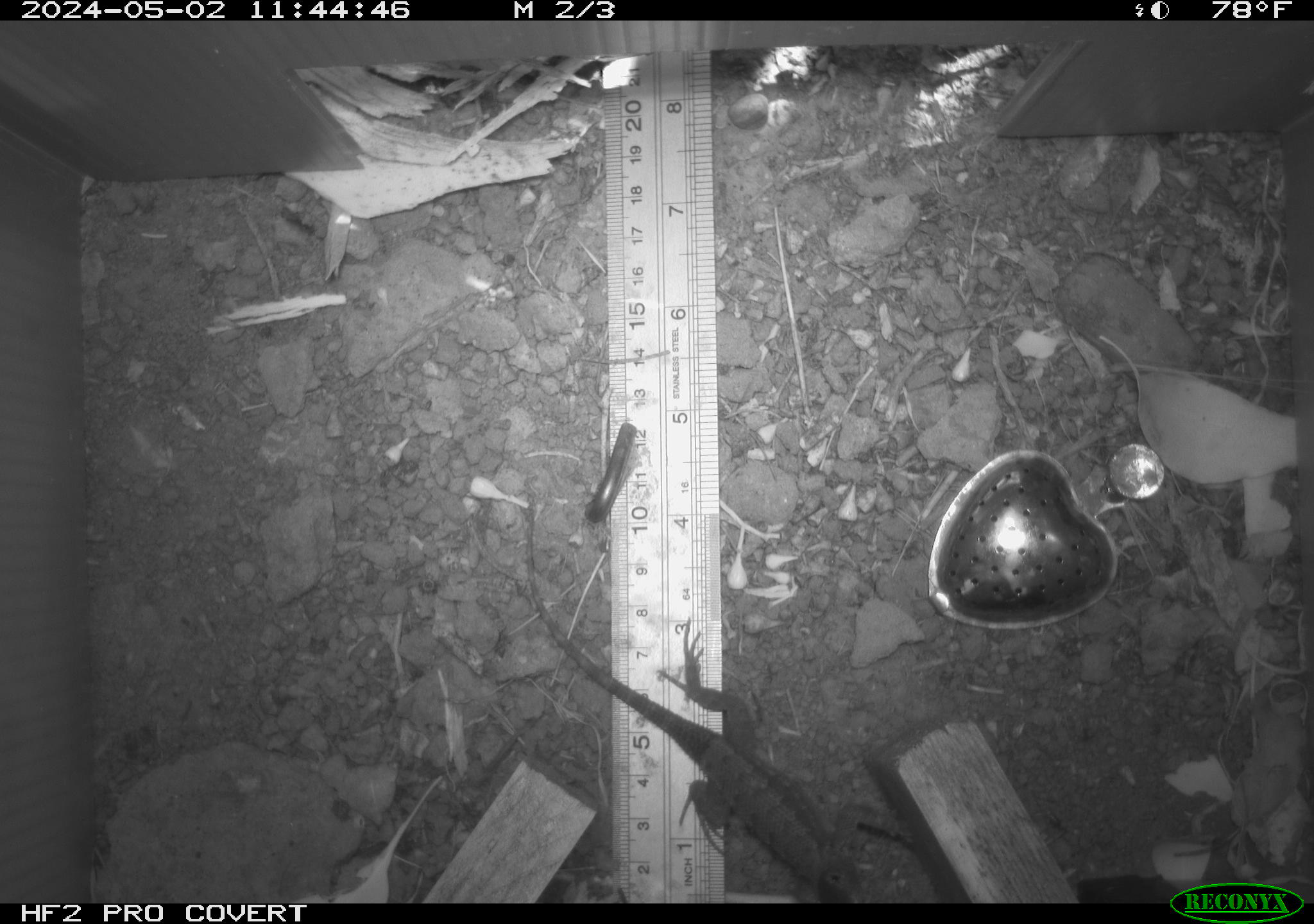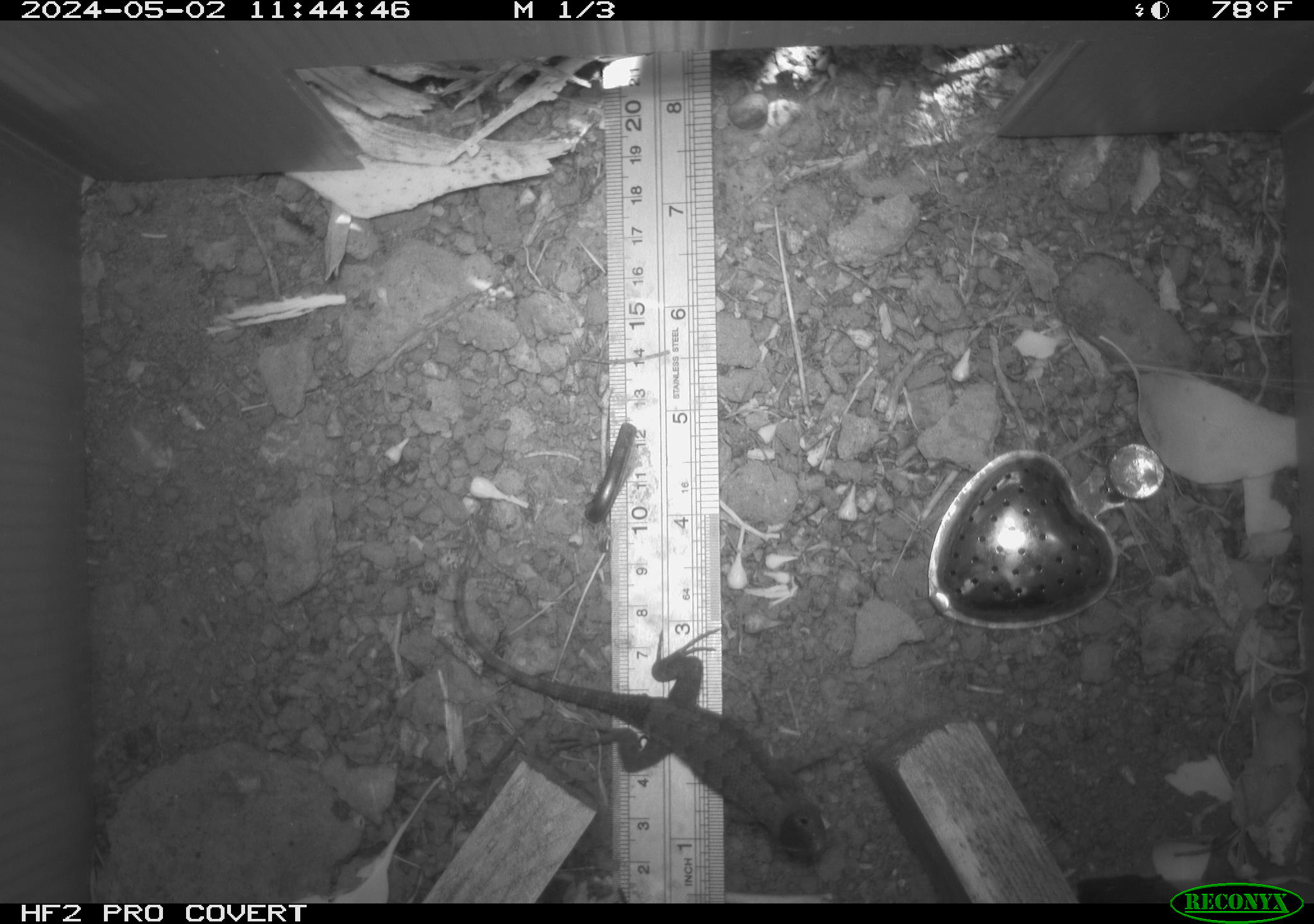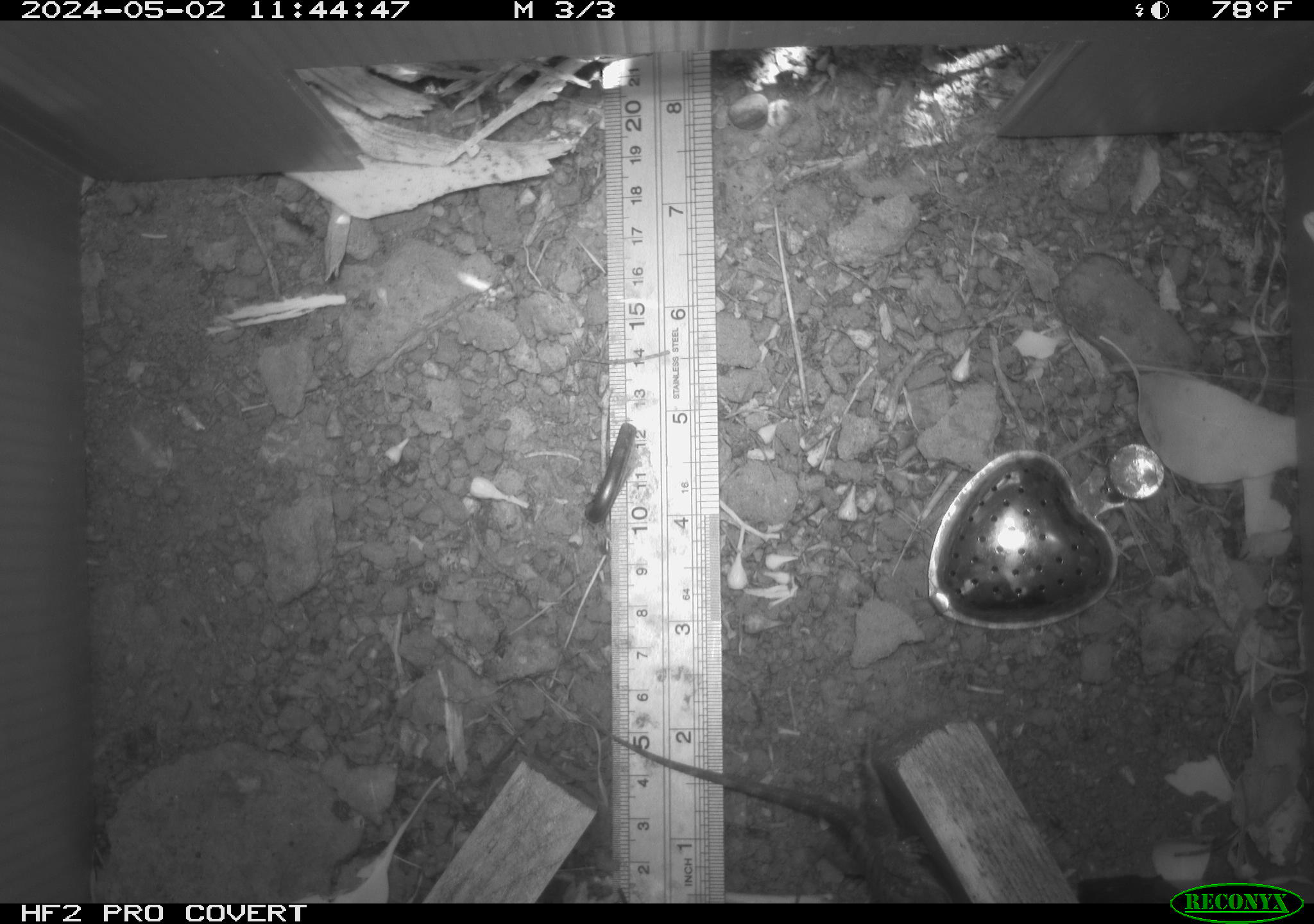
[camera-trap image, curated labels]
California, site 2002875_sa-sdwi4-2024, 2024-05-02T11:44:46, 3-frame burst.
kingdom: Animalia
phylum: Chordata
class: Reptilia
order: Squamata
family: Phrynosomatidae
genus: Sceloporus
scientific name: Sceloporus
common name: spiny lizards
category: sceloporus species